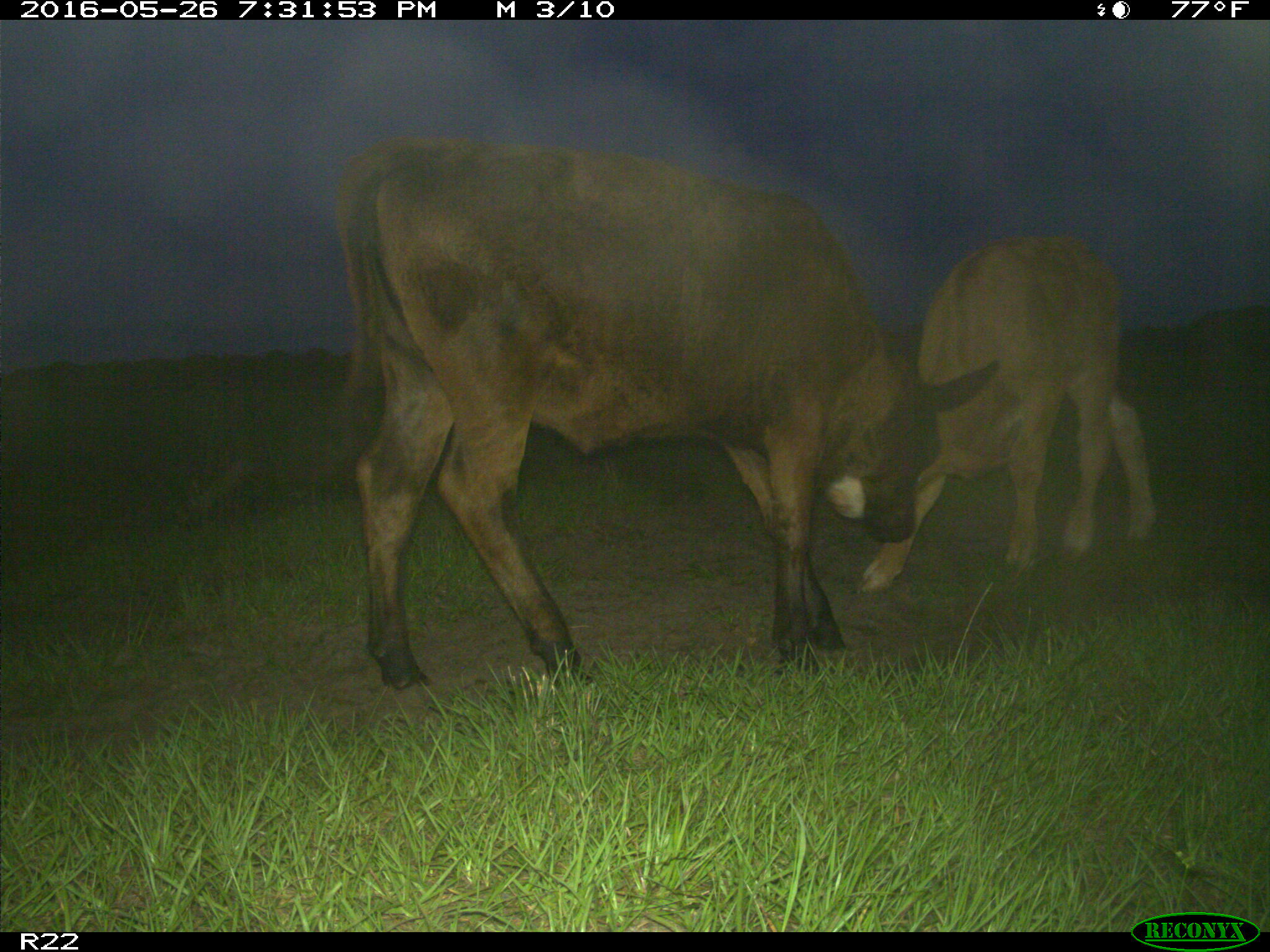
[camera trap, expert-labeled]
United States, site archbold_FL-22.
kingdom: Animalia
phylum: Chordata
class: Mammalia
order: Artiodactyla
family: Bovidae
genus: Bos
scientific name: Bos taurus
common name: domestic cow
Bos taurus (domestic cow).